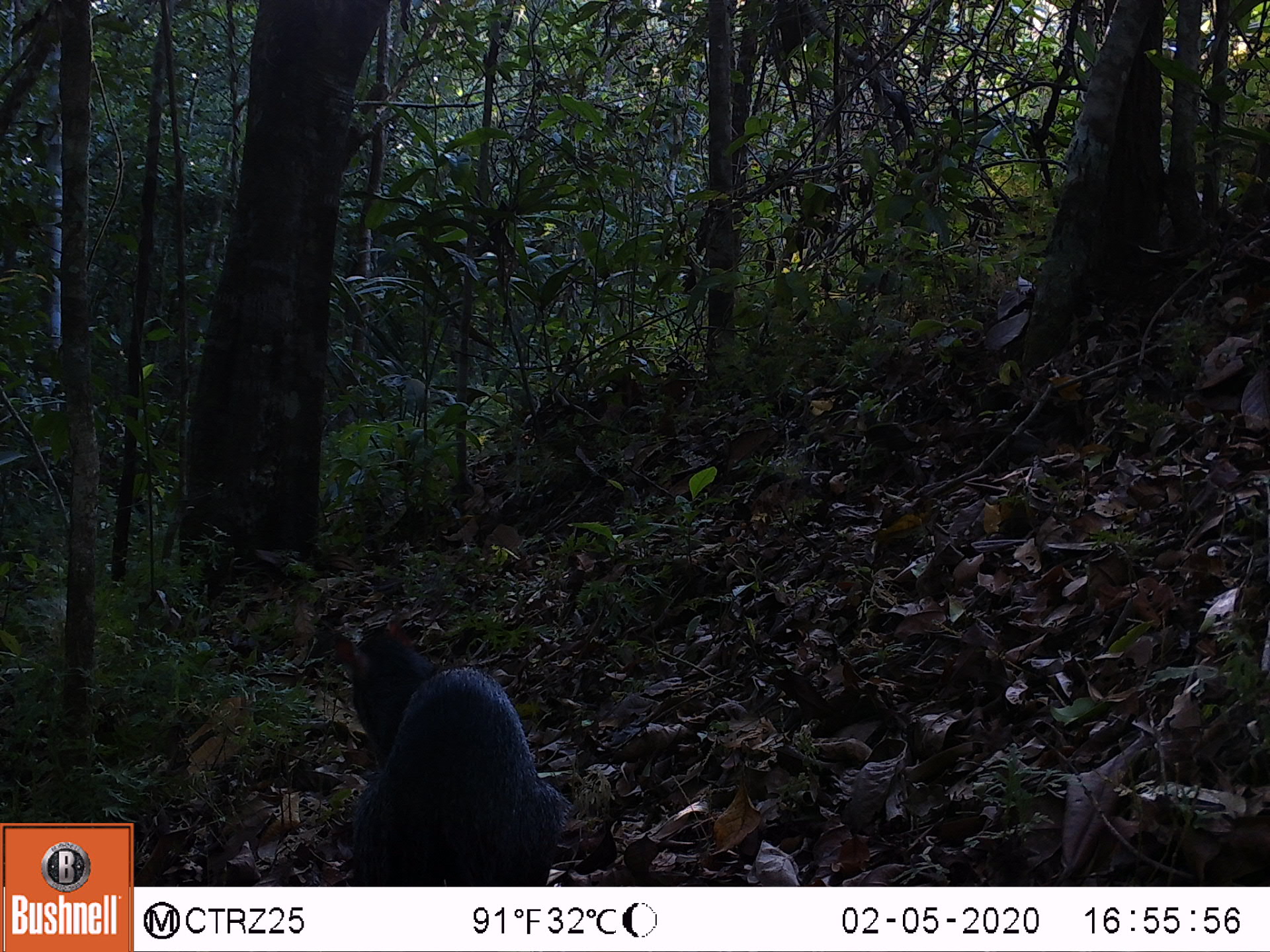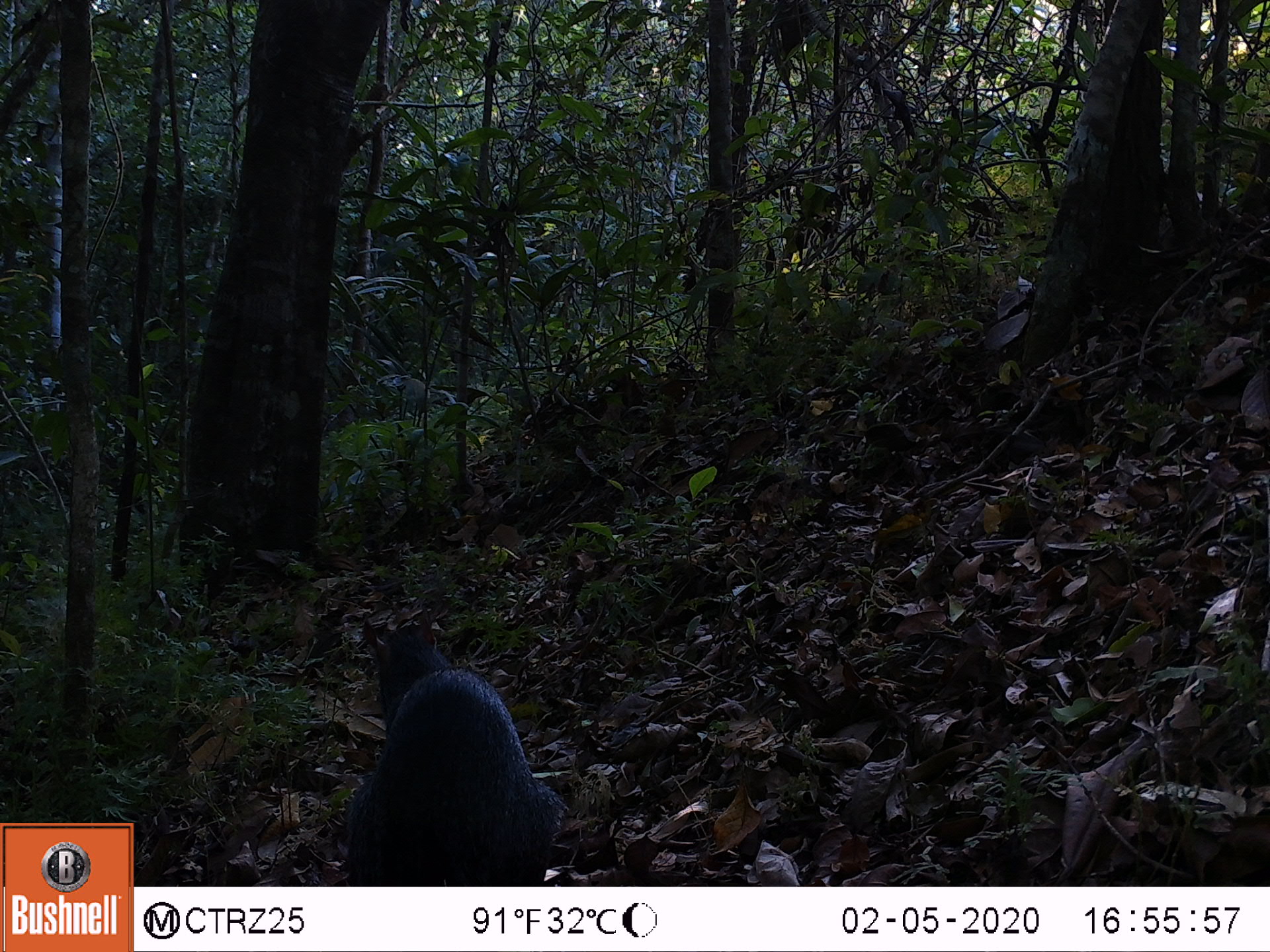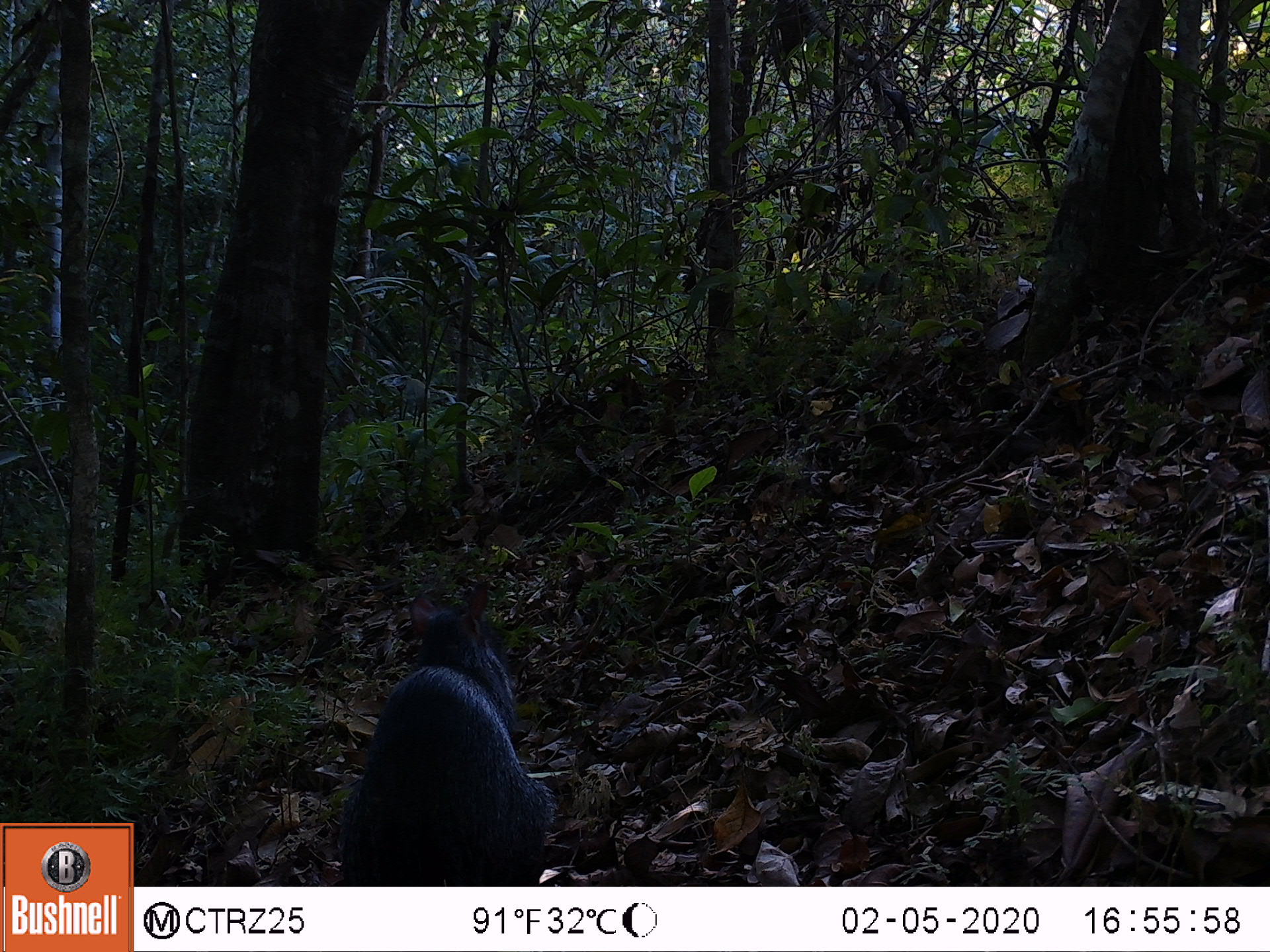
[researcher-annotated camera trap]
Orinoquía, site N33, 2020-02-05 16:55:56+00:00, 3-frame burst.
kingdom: Animalia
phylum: Chordata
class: Mammalia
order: Rodentia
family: Dasyproctidae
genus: Dasyprocta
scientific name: Dasyprocta fuliginosa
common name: black agouti